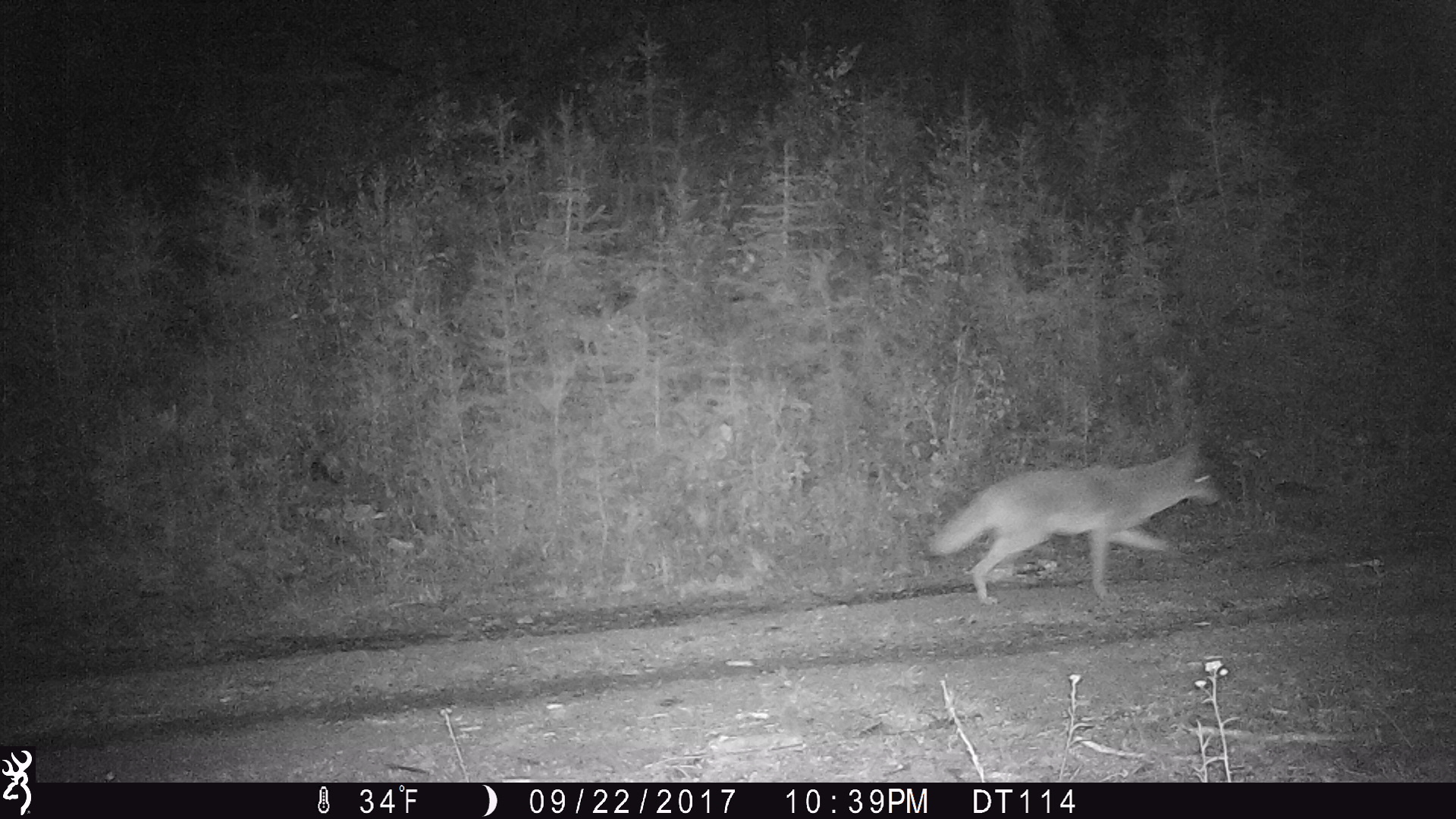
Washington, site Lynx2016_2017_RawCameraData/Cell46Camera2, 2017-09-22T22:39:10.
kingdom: Animalia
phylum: Chordata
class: Mammalia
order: Carnivora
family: Canidae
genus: Canis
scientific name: Canis latrans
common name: coyote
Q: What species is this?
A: Canis latrans (coyote).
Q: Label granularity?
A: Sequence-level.